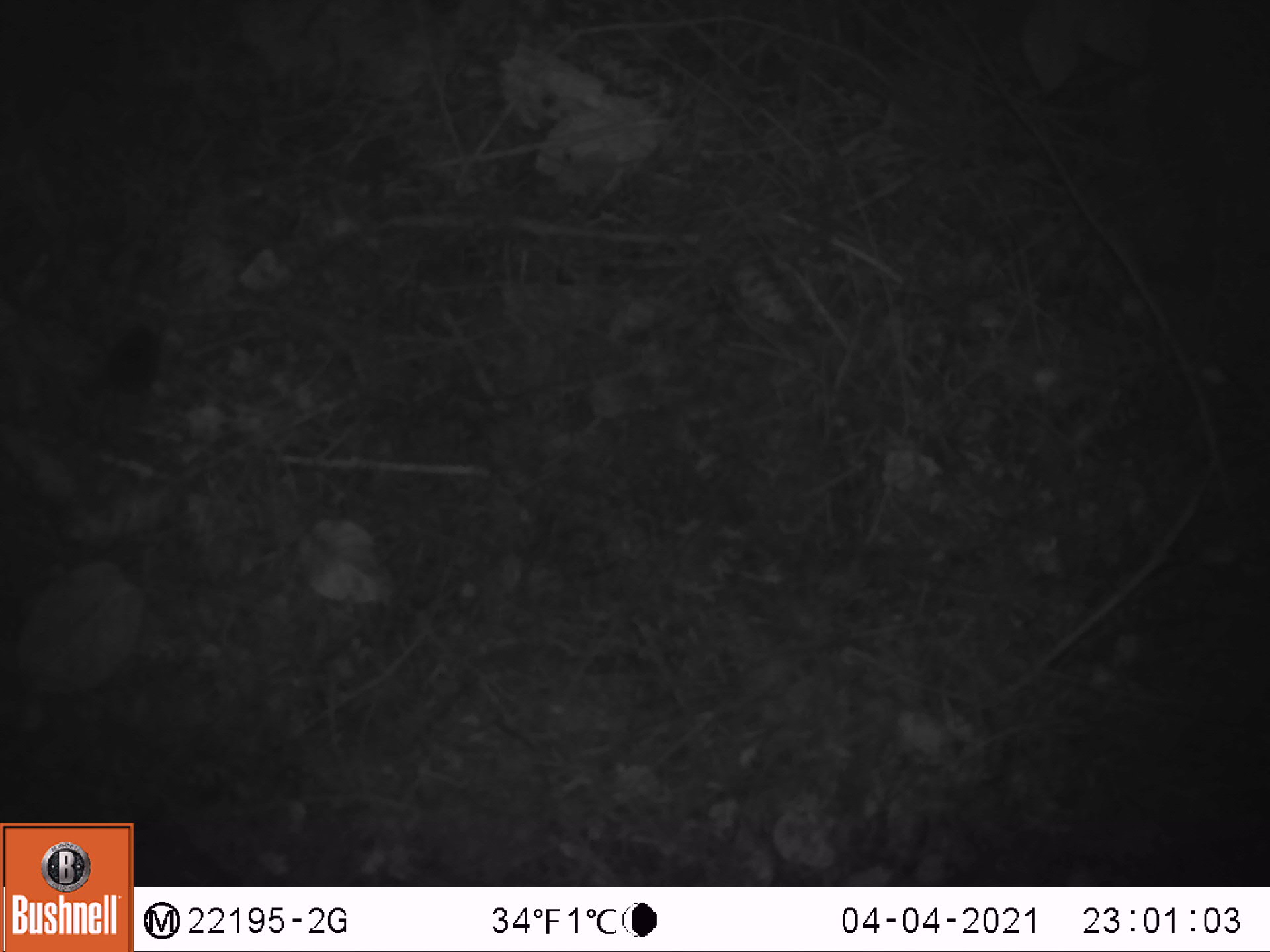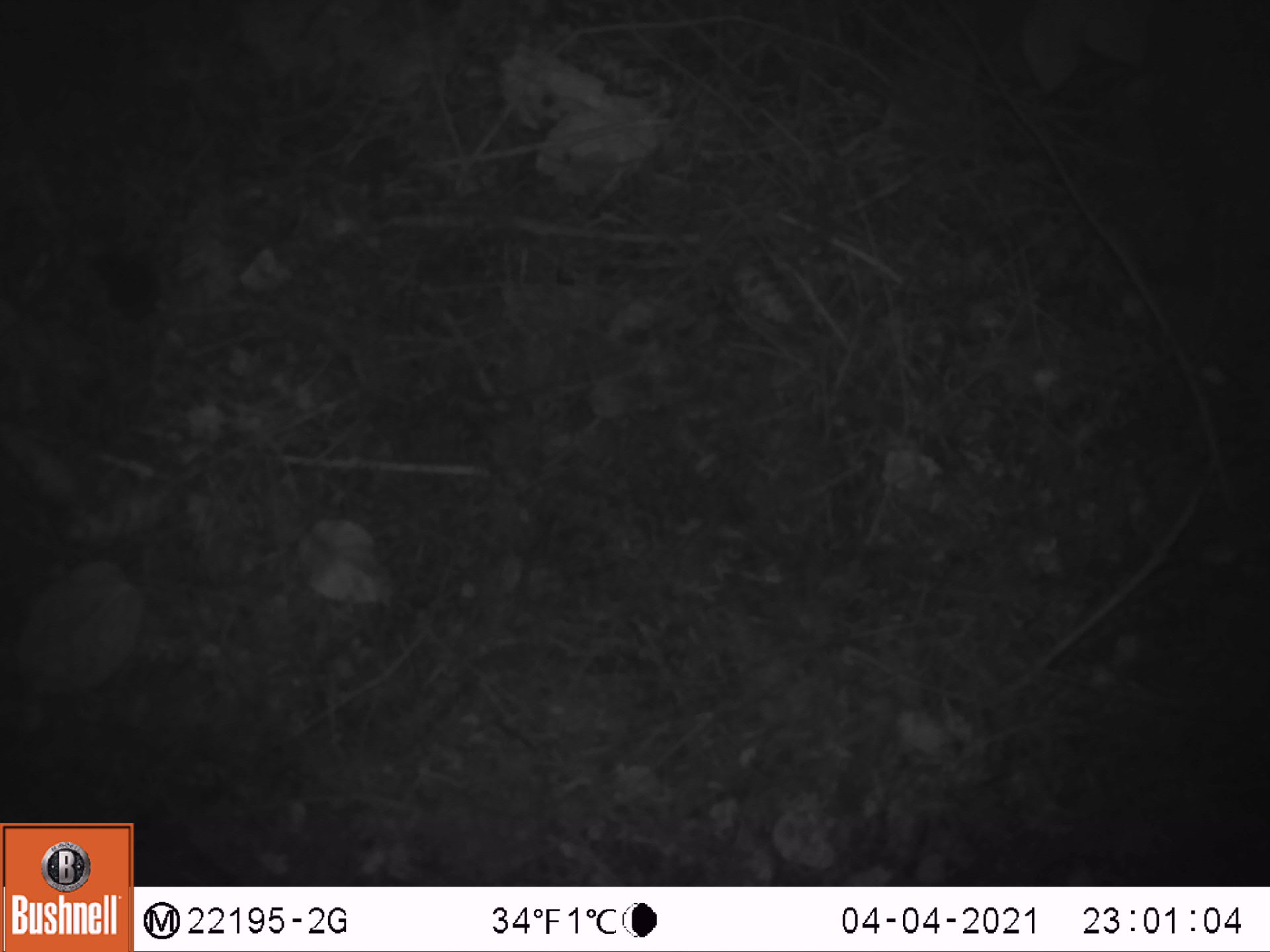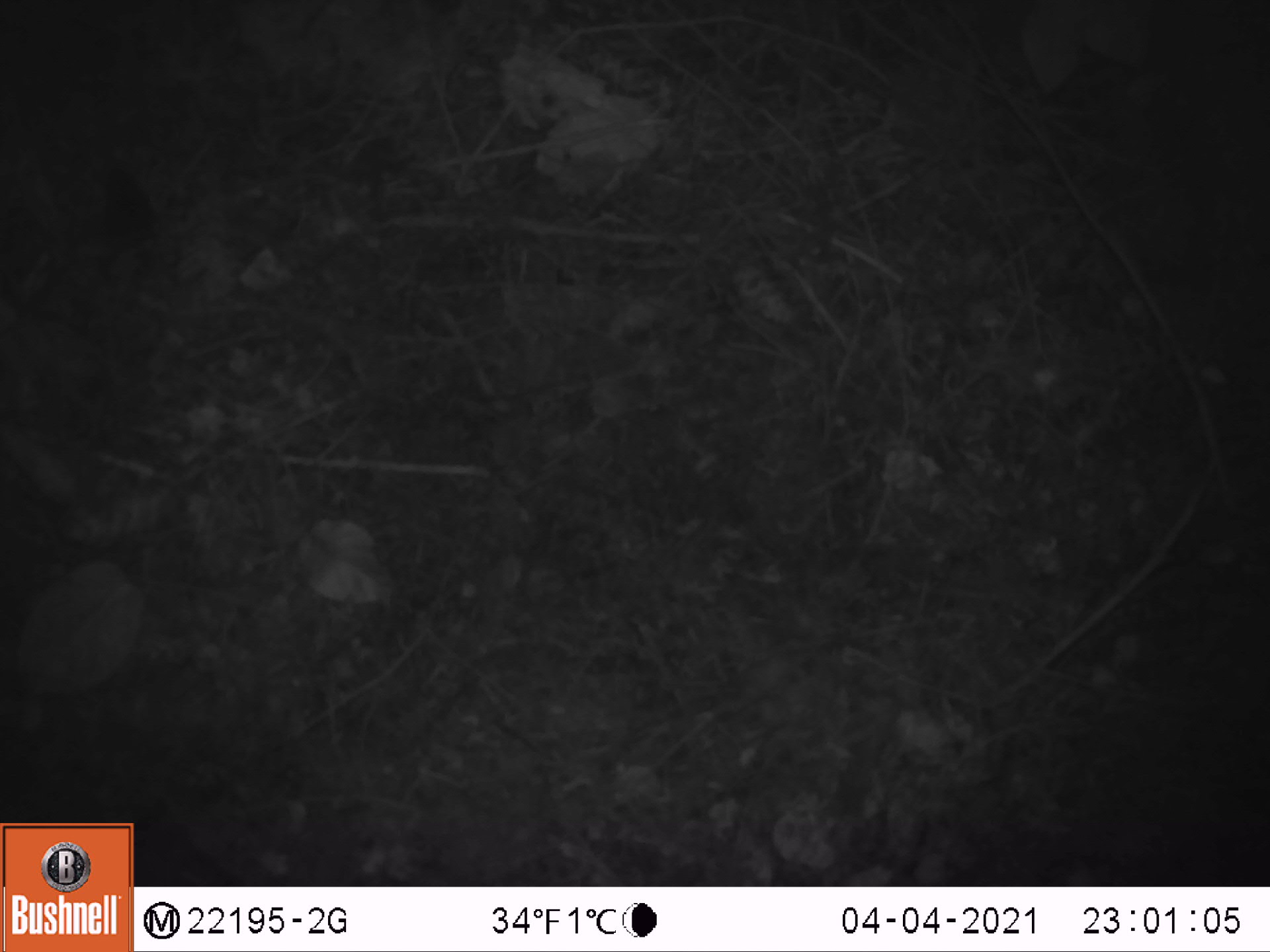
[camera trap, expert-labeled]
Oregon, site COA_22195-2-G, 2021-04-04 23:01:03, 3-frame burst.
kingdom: Animalia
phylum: Chordata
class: Mammalia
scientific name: Mammalia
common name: small mammal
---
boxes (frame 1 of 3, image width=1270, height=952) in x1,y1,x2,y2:
small mammal: 53,281,204,435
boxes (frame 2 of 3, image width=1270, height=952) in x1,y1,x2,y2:
small mammal: 56,219,272,376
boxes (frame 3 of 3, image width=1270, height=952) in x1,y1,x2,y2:
small mammal: 49,122,242,328